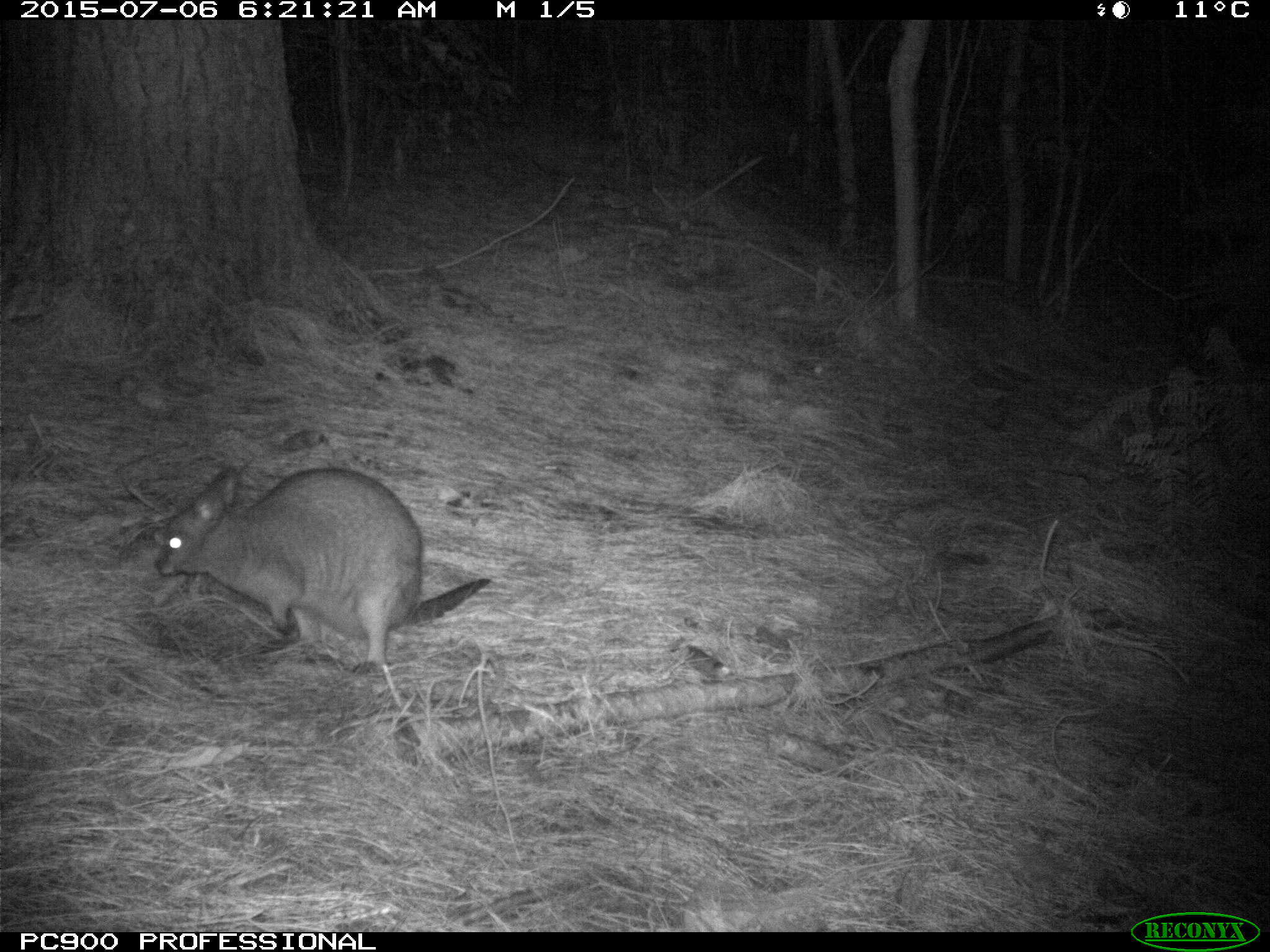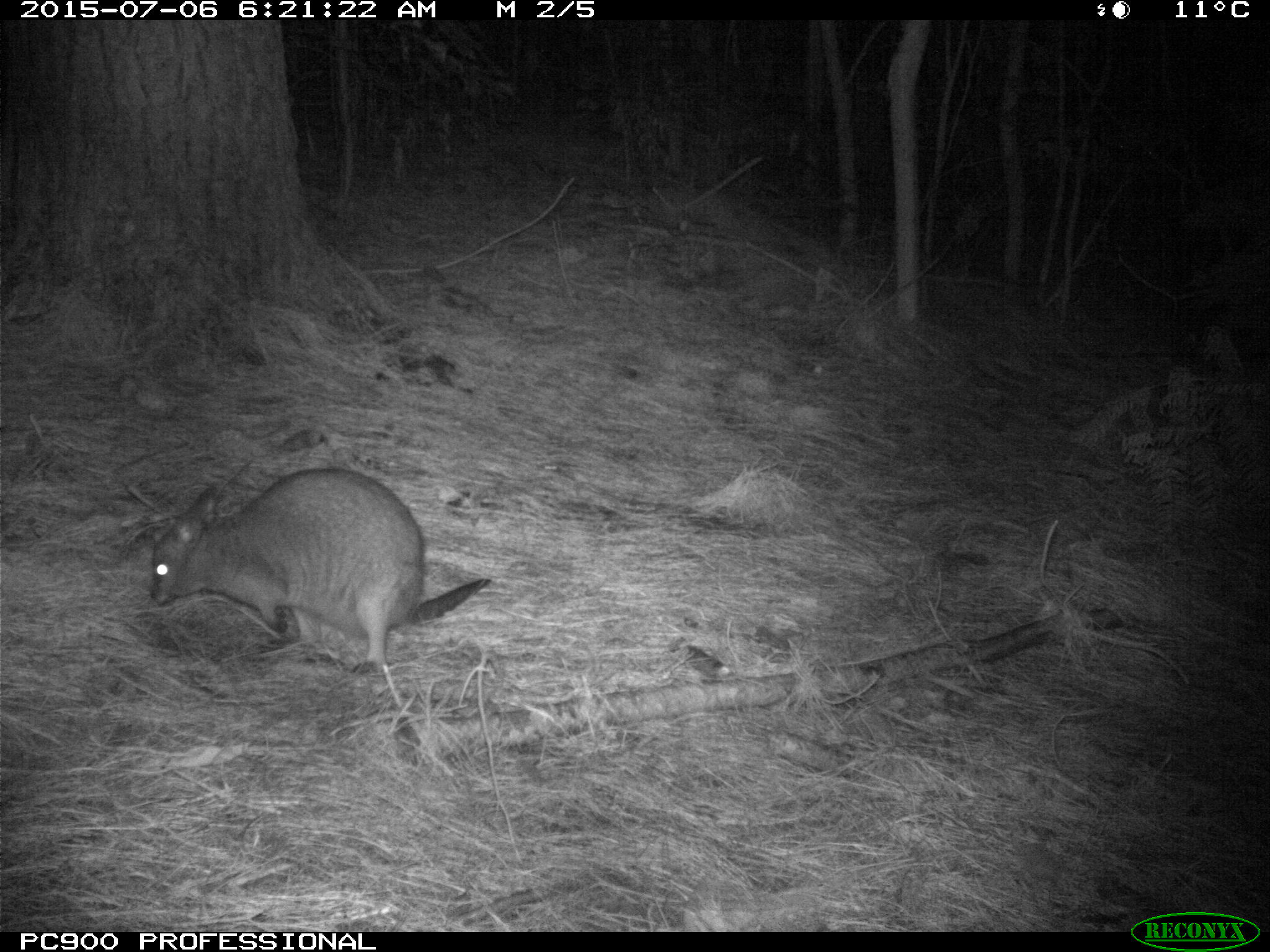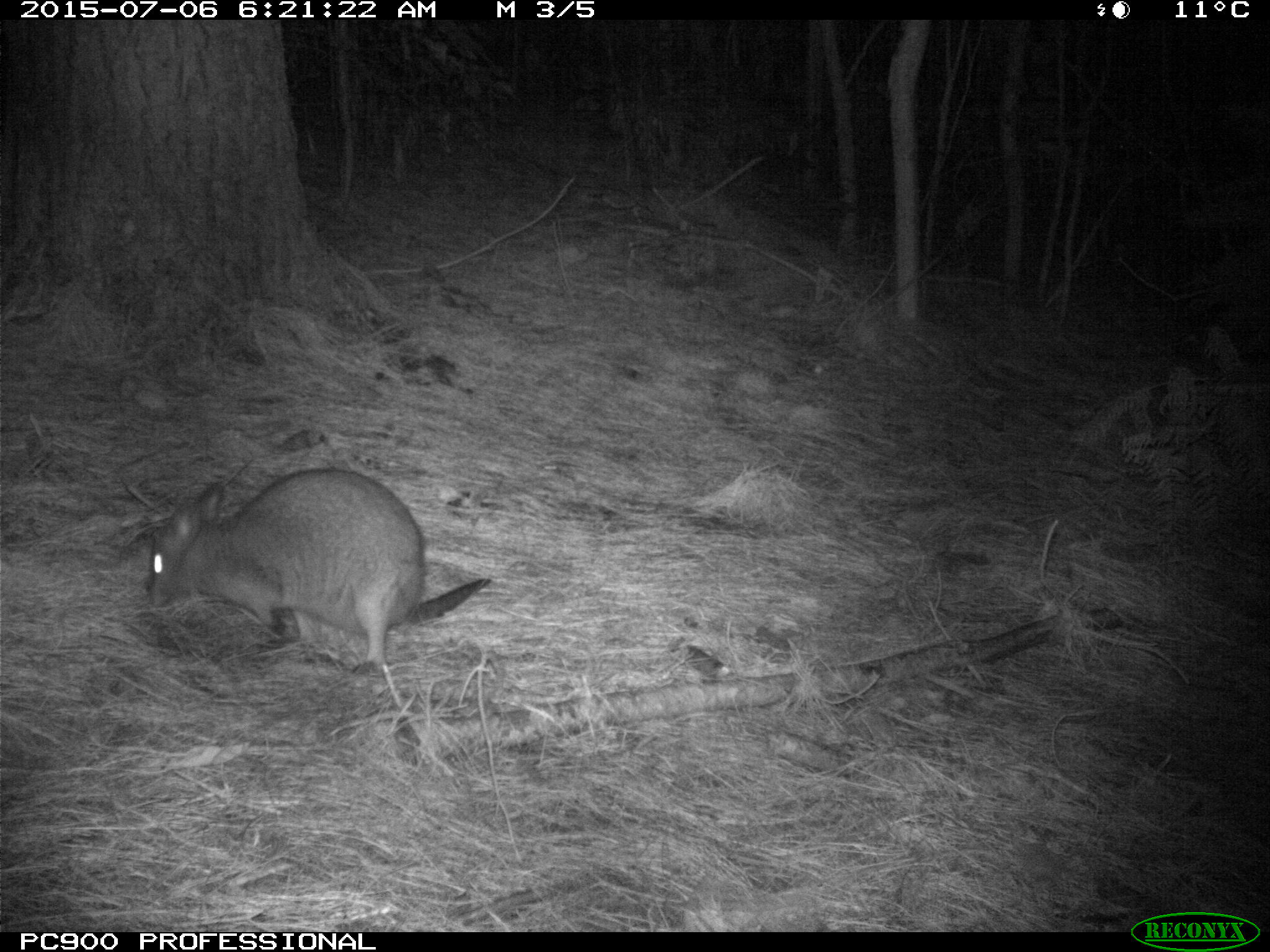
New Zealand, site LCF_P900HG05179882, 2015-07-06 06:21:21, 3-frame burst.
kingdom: Animalia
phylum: Chordata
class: Mammalia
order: Diprotodontia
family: Macropodidae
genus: Notamacropus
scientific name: Notamacropus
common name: wallaby